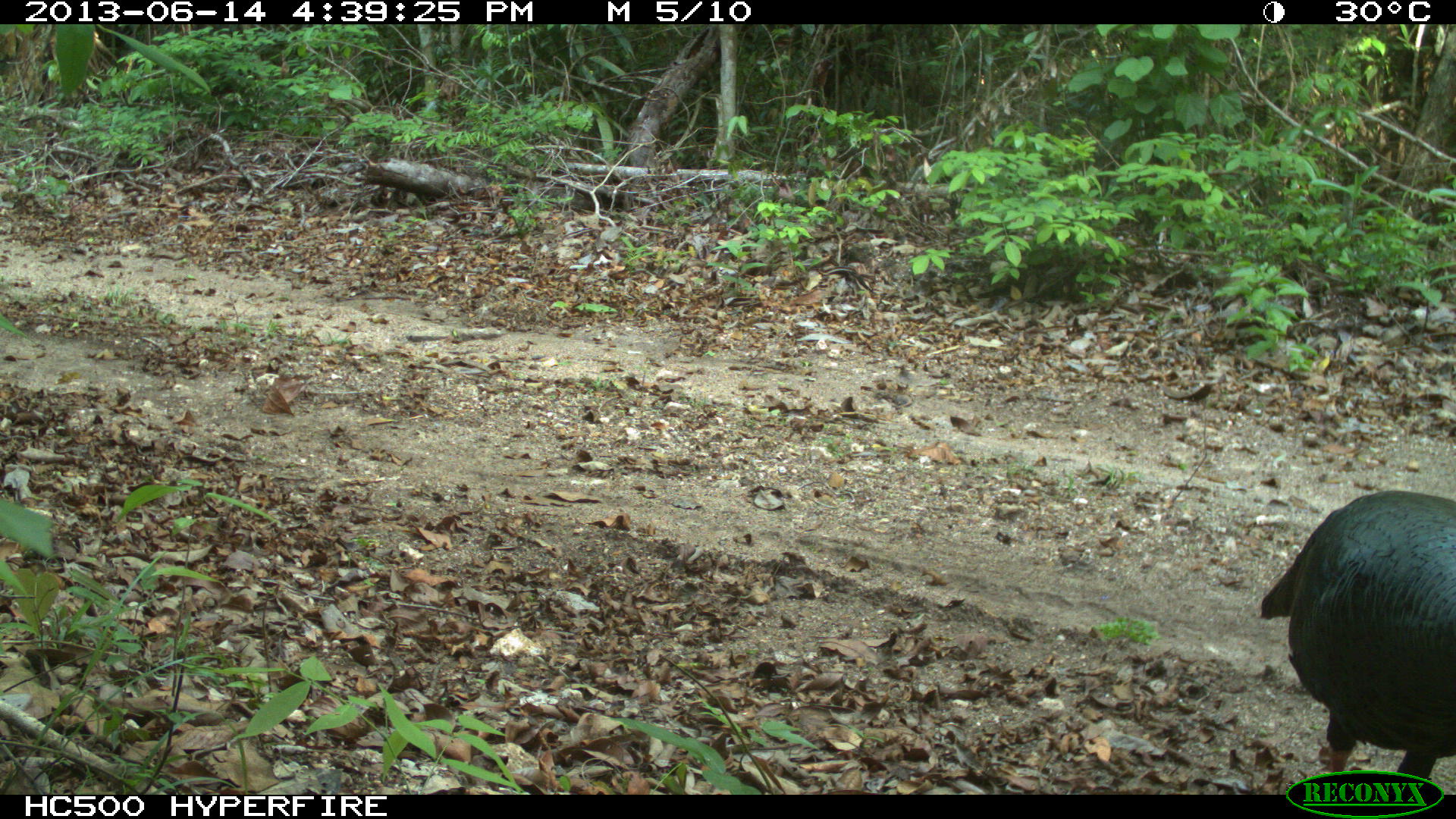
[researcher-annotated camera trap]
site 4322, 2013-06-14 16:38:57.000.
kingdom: Animalia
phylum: Chordata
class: Aves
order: Galliformes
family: Phasianidae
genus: Meleagris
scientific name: Meleagris ocellata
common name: ocellated turkey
Meleagris ocellata (ocellated turkey), count 3.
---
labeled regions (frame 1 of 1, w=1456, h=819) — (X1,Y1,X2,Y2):
meleagris ocellata: (1256,487,1456,776)